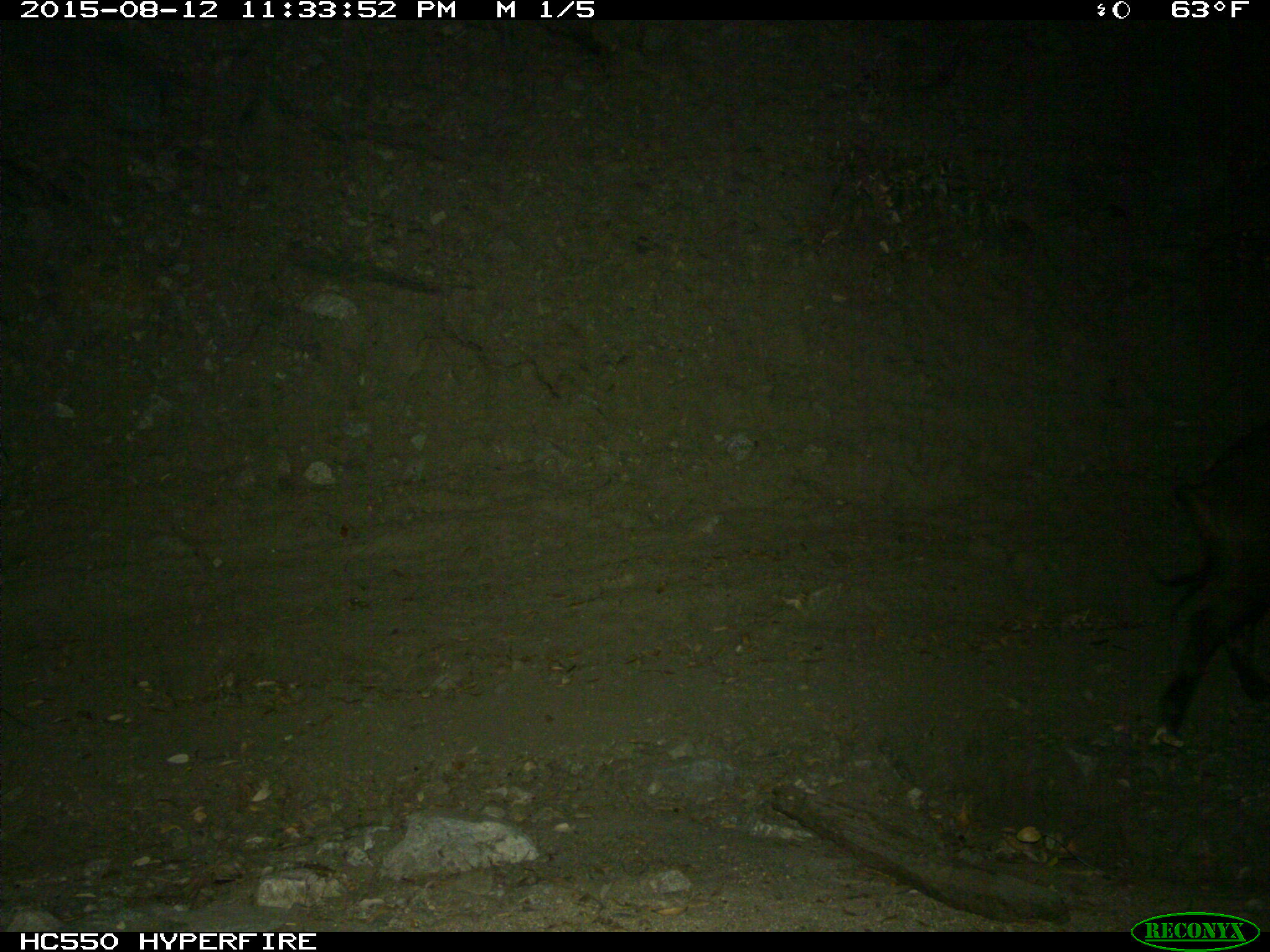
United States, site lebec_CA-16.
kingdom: Animalia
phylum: Chordata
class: Mammalia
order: Artiodactyla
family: Suidae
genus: Sus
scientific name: Sus scrofa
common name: wild boar